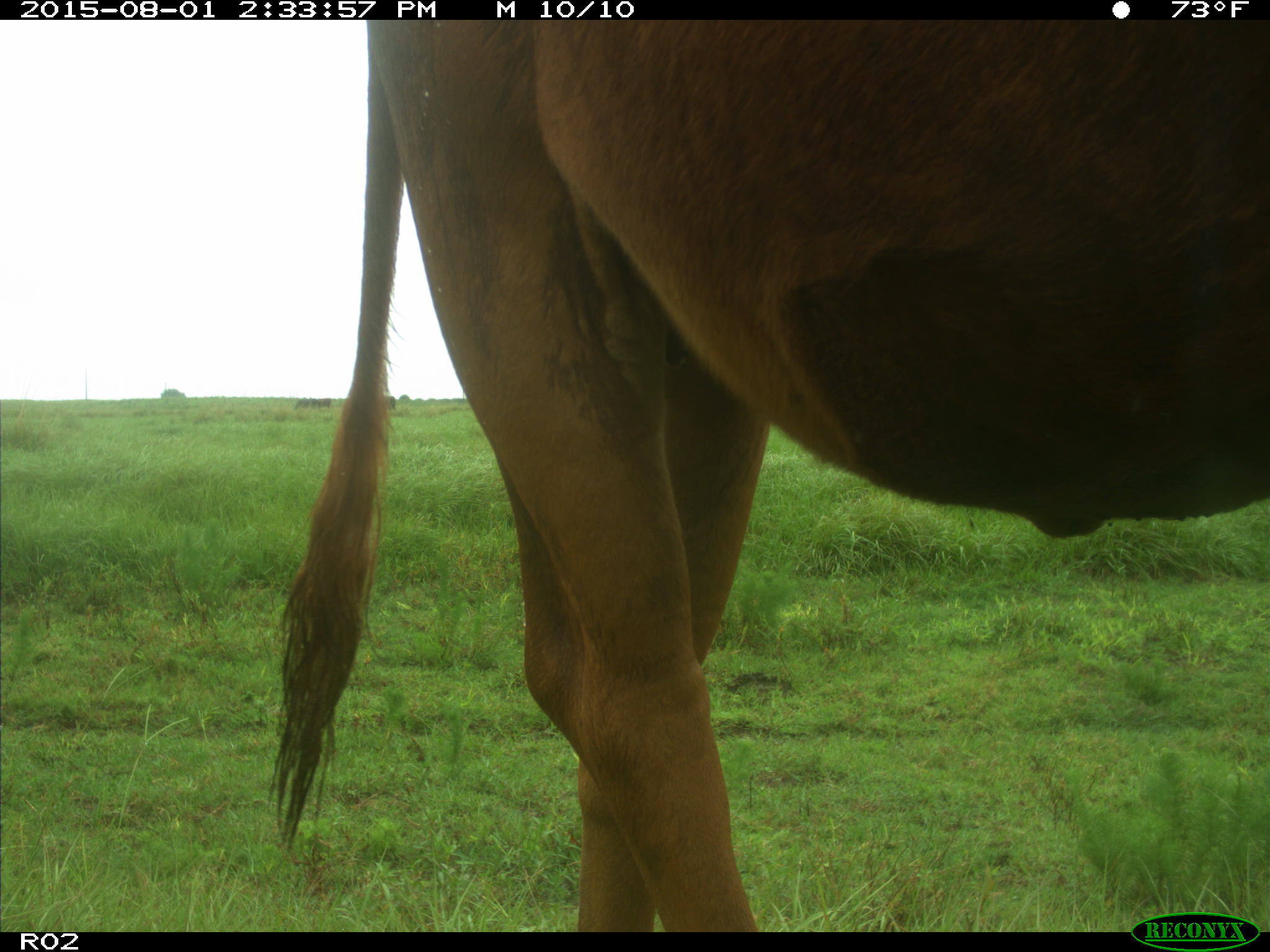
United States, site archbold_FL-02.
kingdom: Animalia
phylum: Chordata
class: Mammalia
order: Artiodactyla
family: Bovidae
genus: Bos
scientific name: Bos taurus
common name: domestic cow